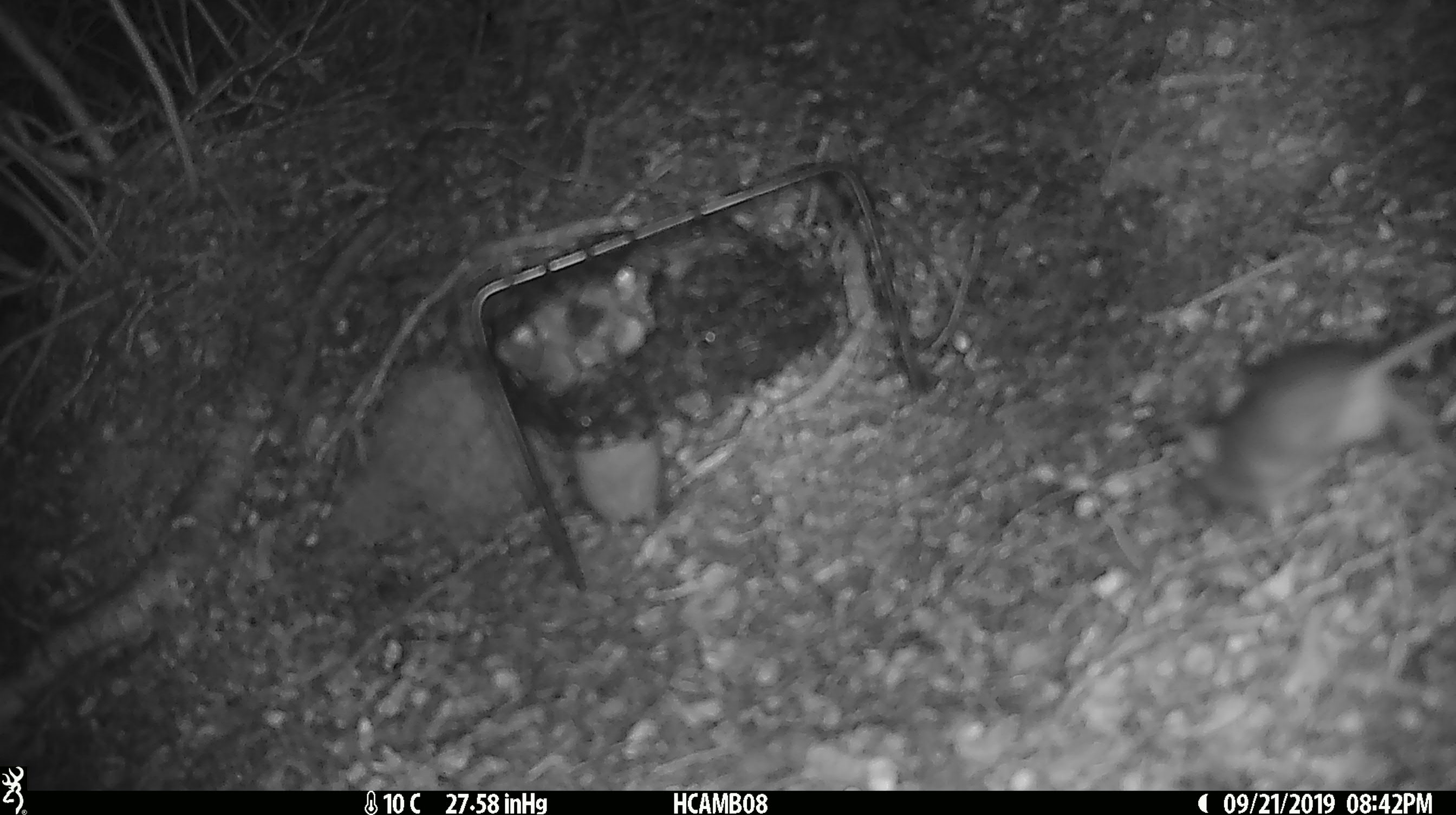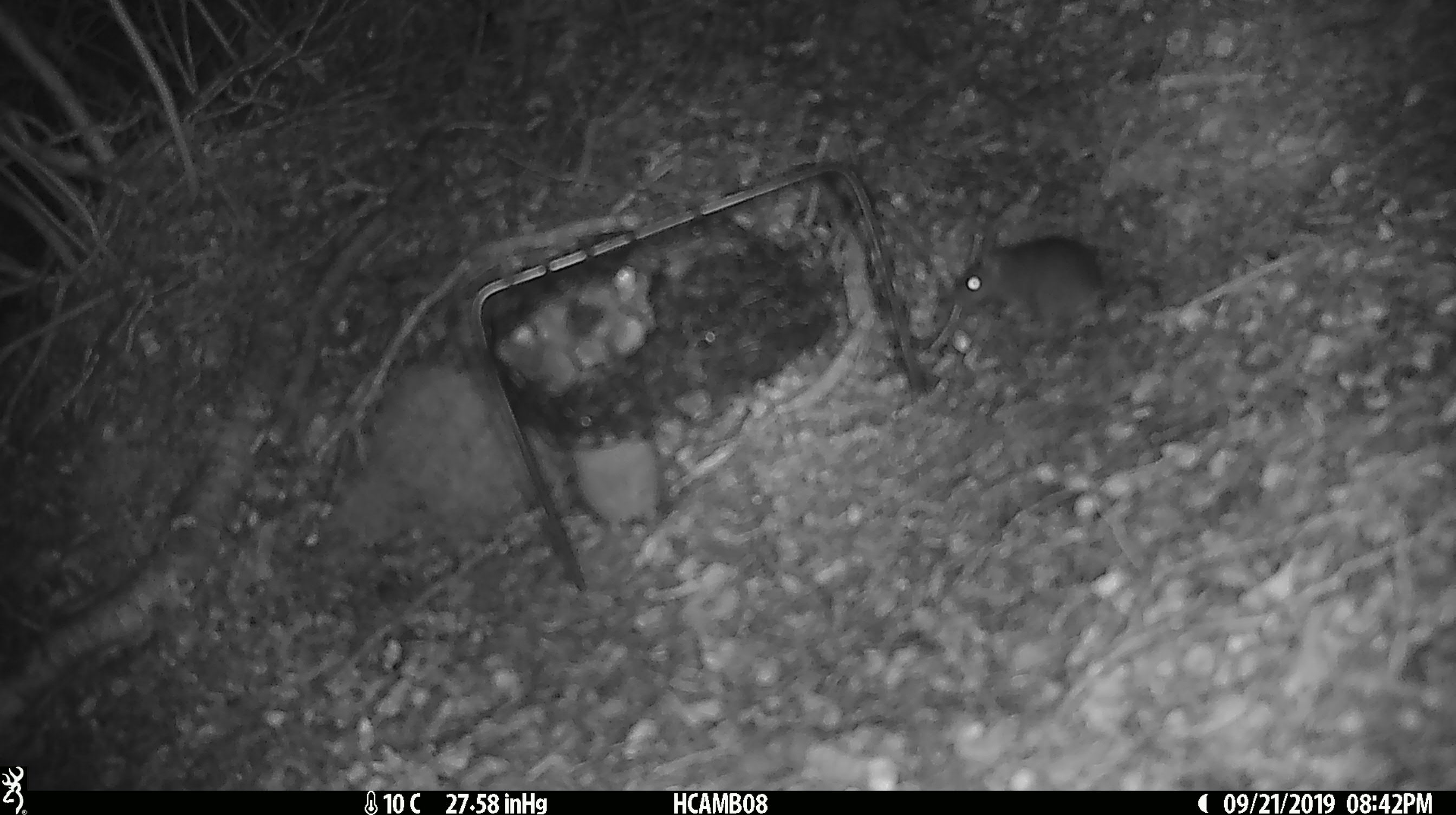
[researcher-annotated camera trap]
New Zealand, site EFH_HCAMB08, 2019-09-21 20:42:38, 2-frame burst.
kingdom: Animalia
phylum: Chordata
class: Mammalia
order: Rodentia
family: Muridae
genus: Mus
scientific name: Mus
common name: mouse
Mouse (Mus).